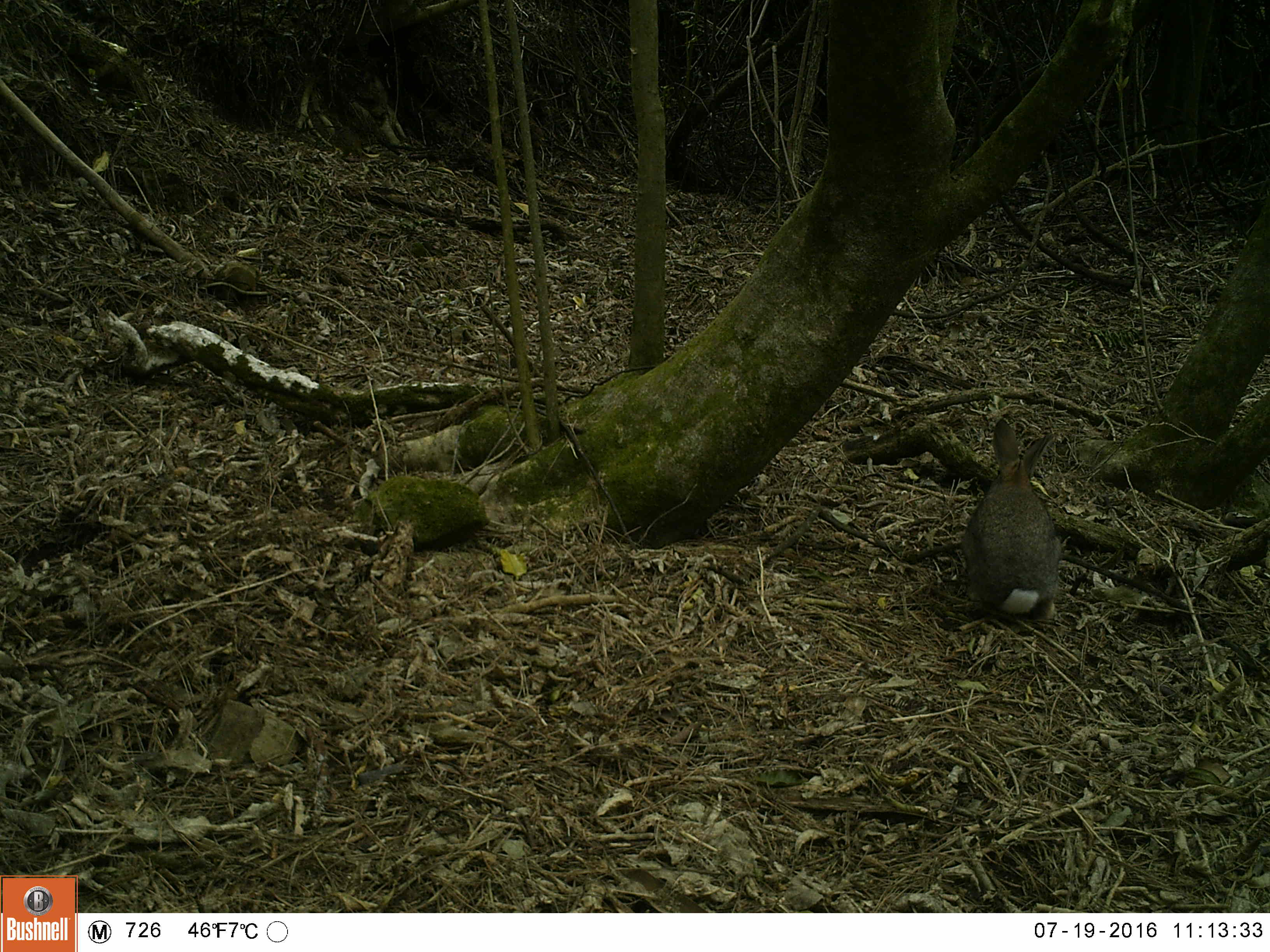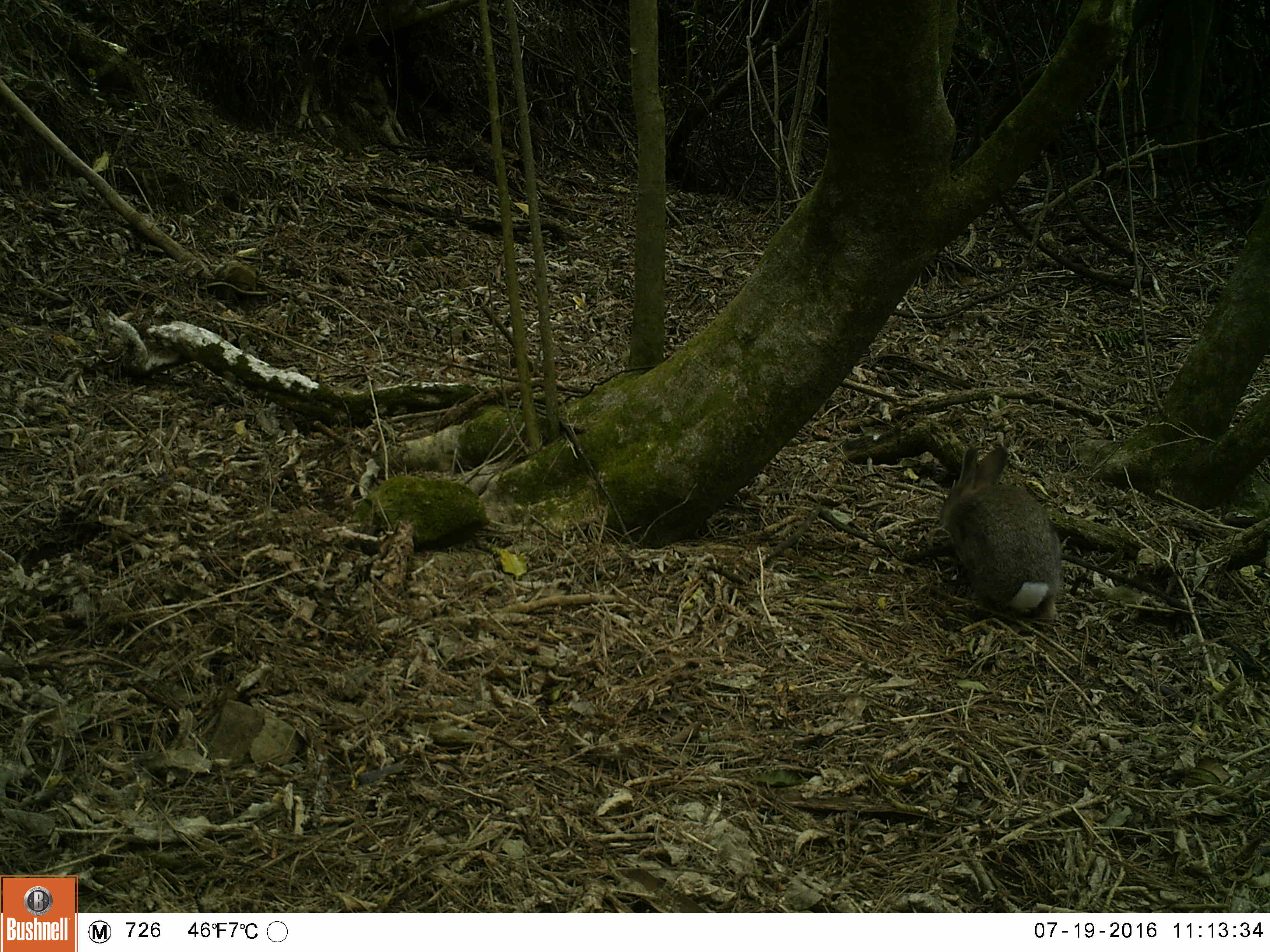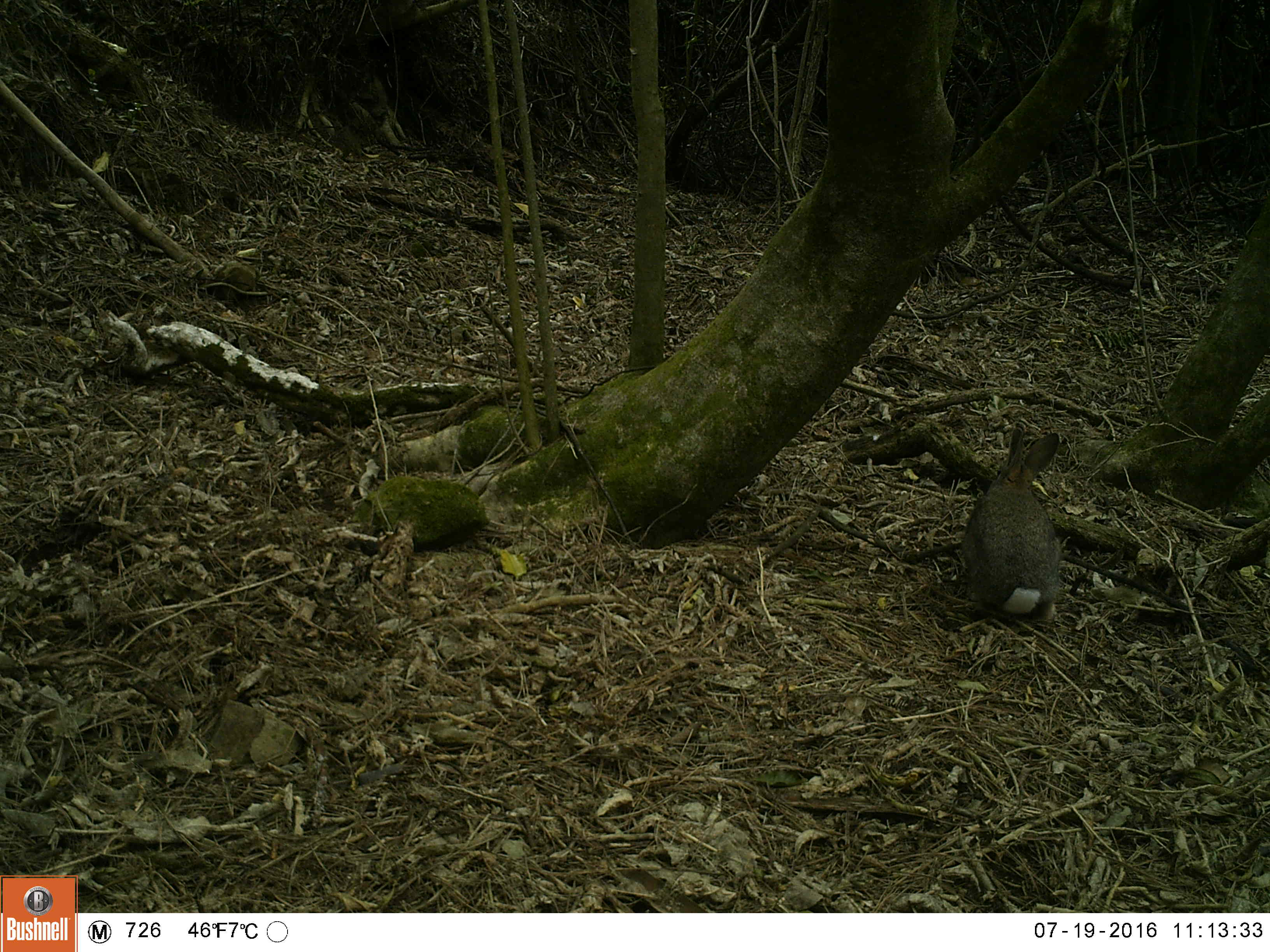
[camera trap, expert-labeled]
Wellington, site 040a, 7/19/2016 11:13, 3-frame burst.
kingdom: Animalia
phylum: Chordata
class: Mammalia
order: Lagomorpha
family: Leporidae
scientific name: Leporidae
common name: rabbit